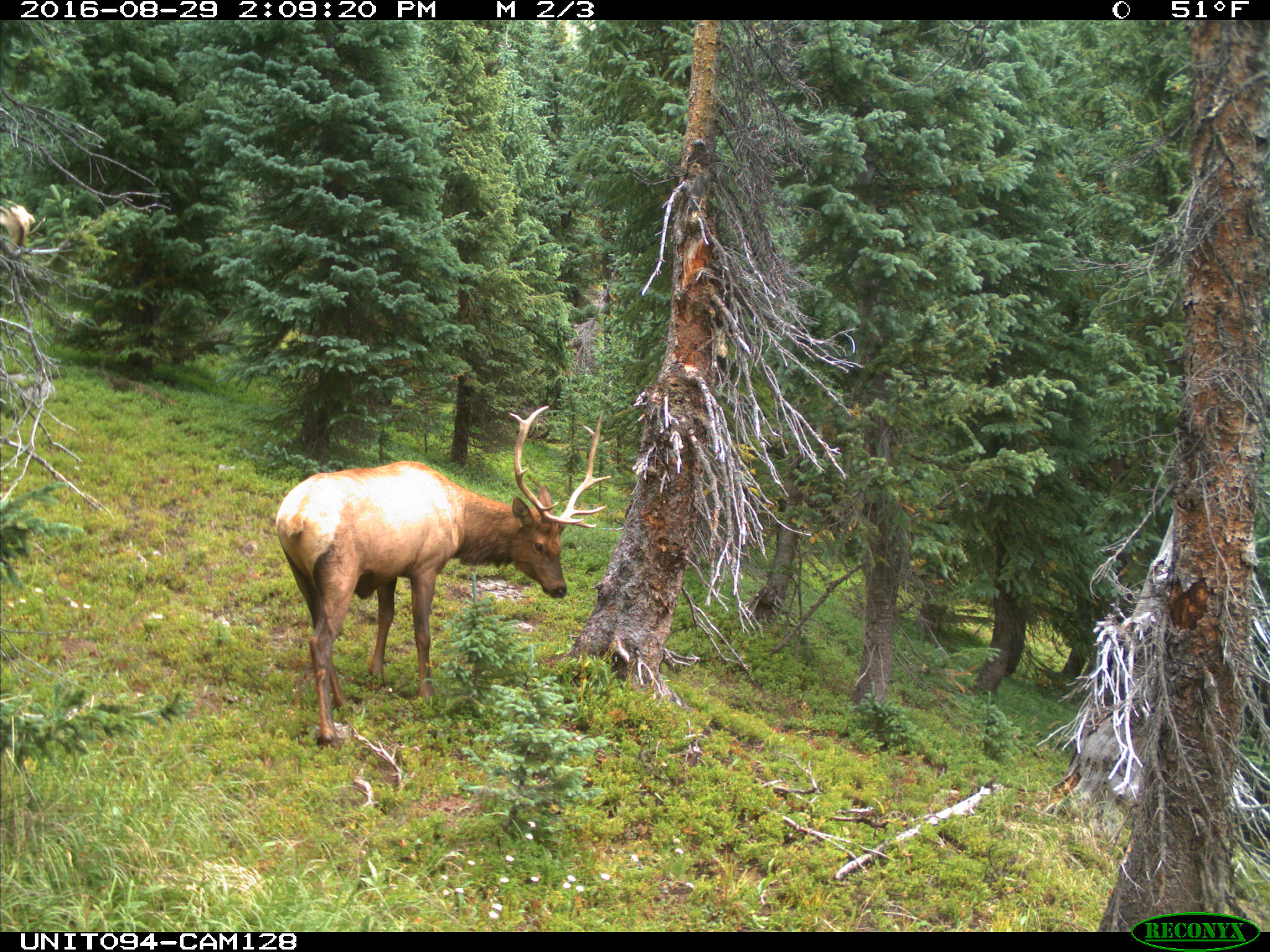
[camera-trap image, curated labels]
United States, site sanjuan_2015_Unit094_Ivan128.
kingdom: Animalia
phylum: Chordata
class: Mammalia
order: Artiodactyla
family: Cervidae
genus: Cervus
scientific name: Cervus elaphus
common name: red deer